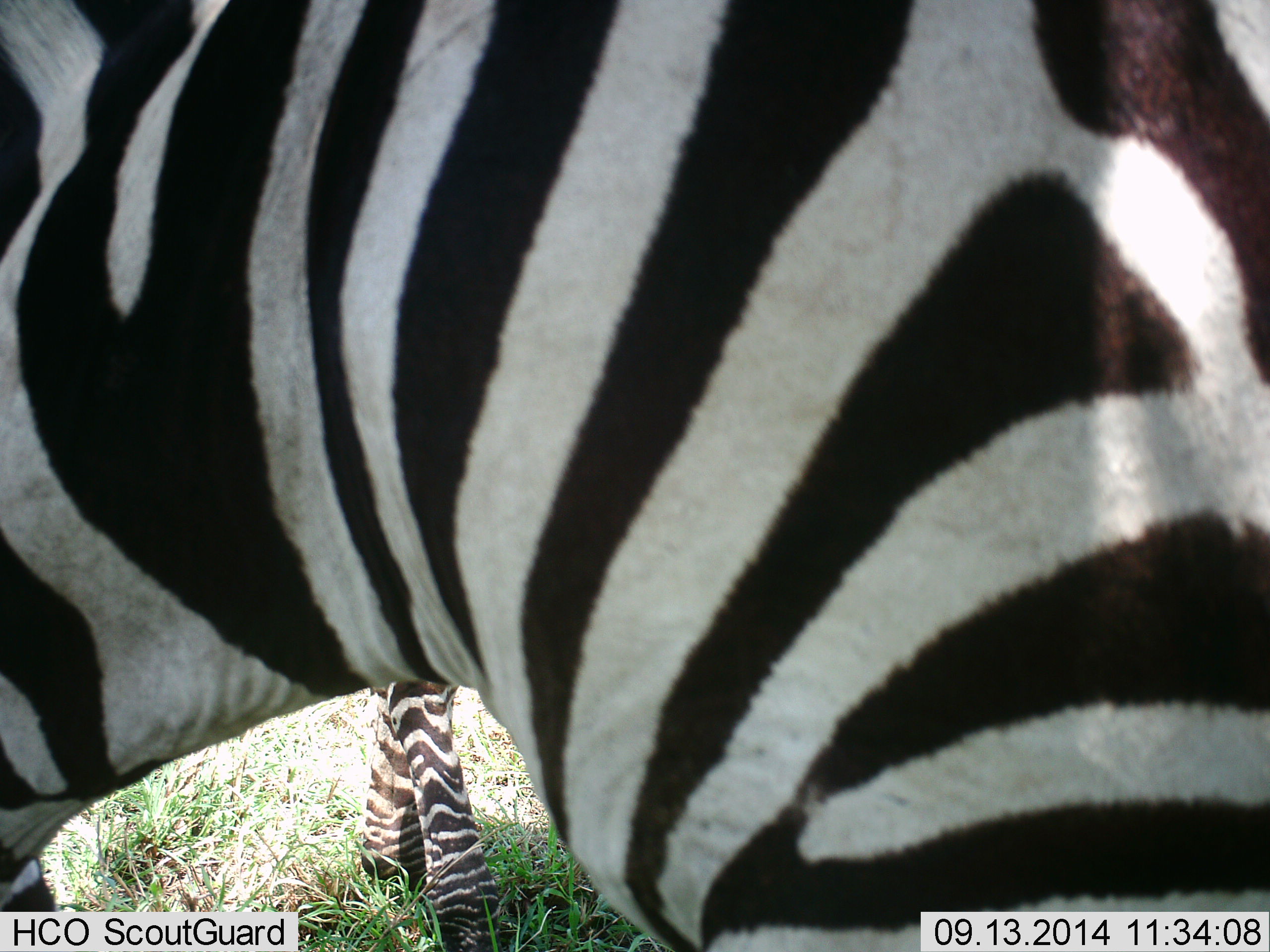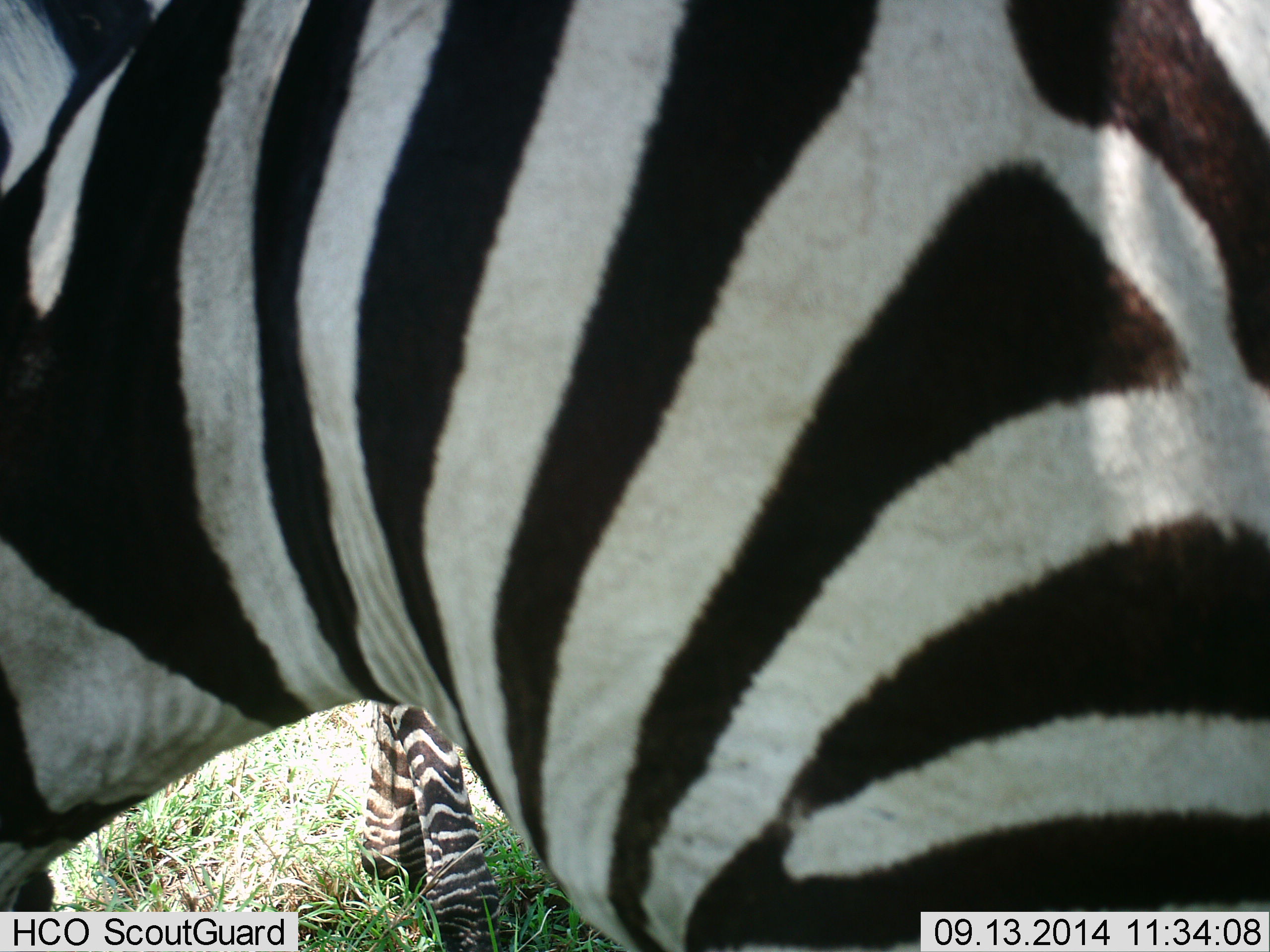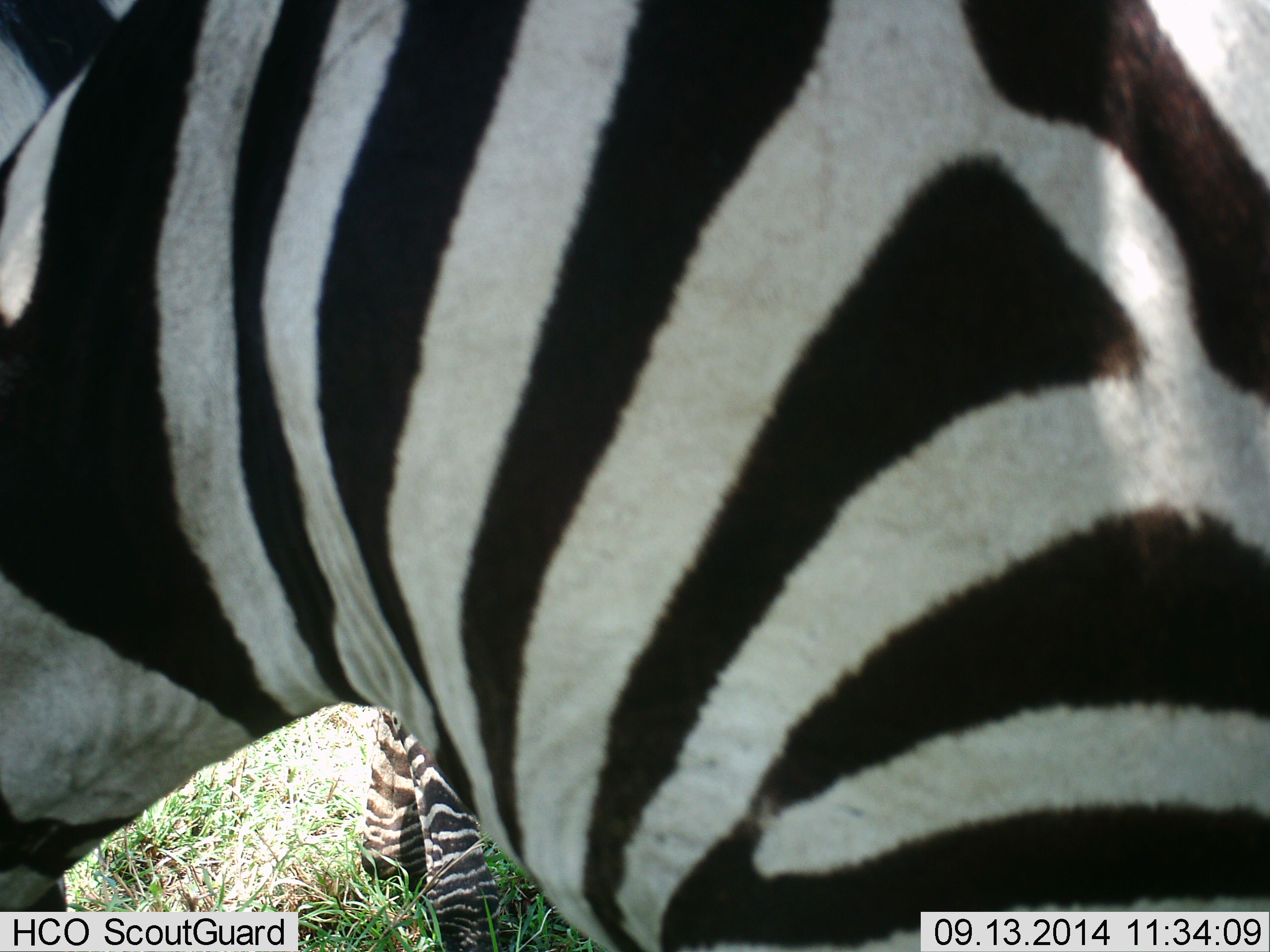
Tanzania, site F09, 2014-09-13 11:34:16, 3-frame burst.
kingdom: Animalia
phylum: Chordata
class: Mammalia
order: Perissodactyla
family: Equidae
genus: Equus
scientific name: Equus quagga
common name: plains zebra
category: zebra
Zebra (plains zebra) (Equus quagga), count 2. Behavior (volunteer vote fractions): standing 90%, resting 0%, moving 0%, interacting 10%. Young present (vote fraction): 0%. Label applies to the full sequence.